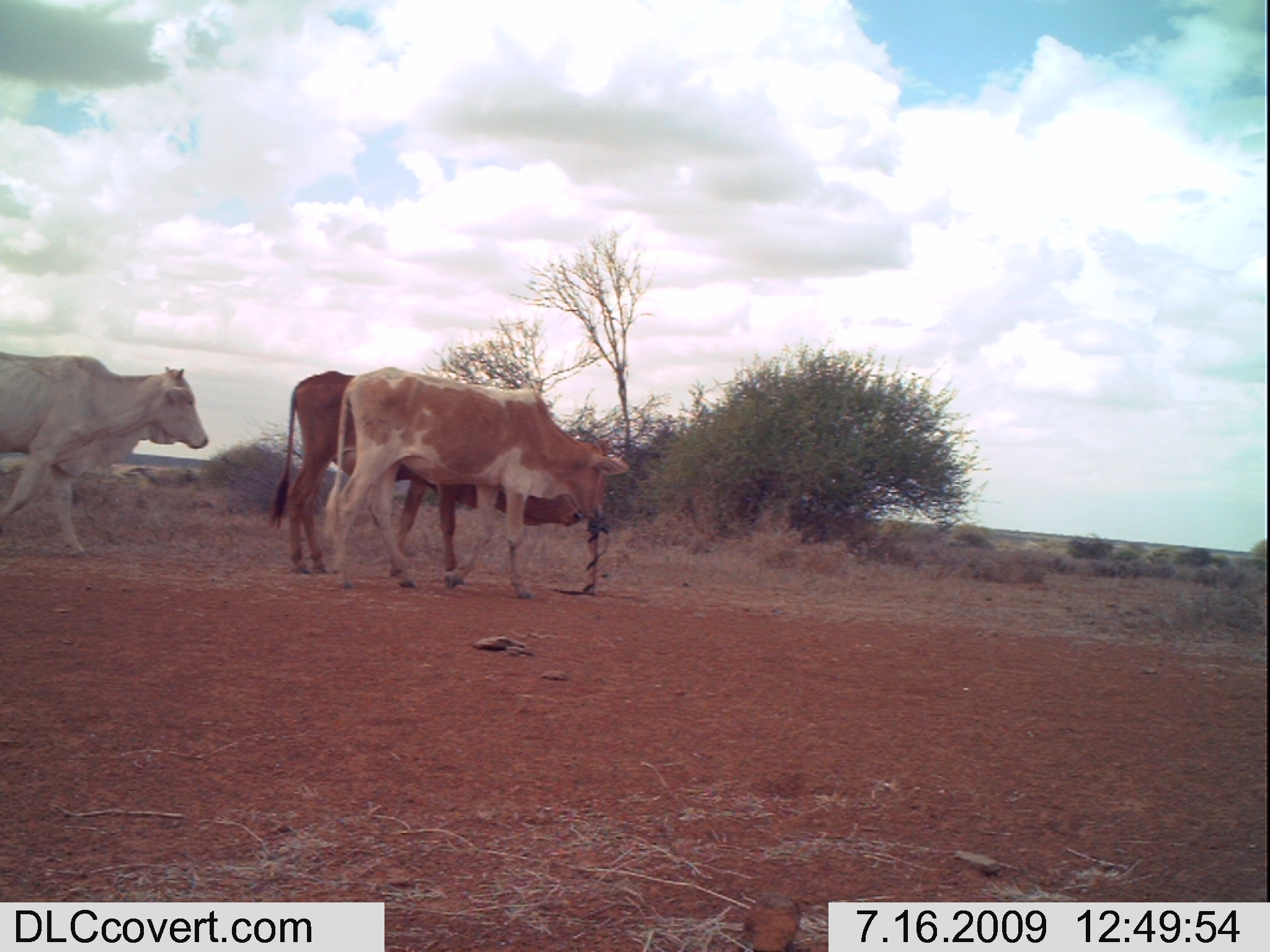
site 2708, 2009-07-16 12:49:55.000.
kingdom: Animalia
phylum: Chordata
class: Mammalia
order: Artiodactyla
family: Bovidae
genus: Bos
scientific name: Bos taurus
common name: domestic cattle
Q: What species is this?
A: Bos taurus (domestic cattle).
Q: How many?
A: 3.